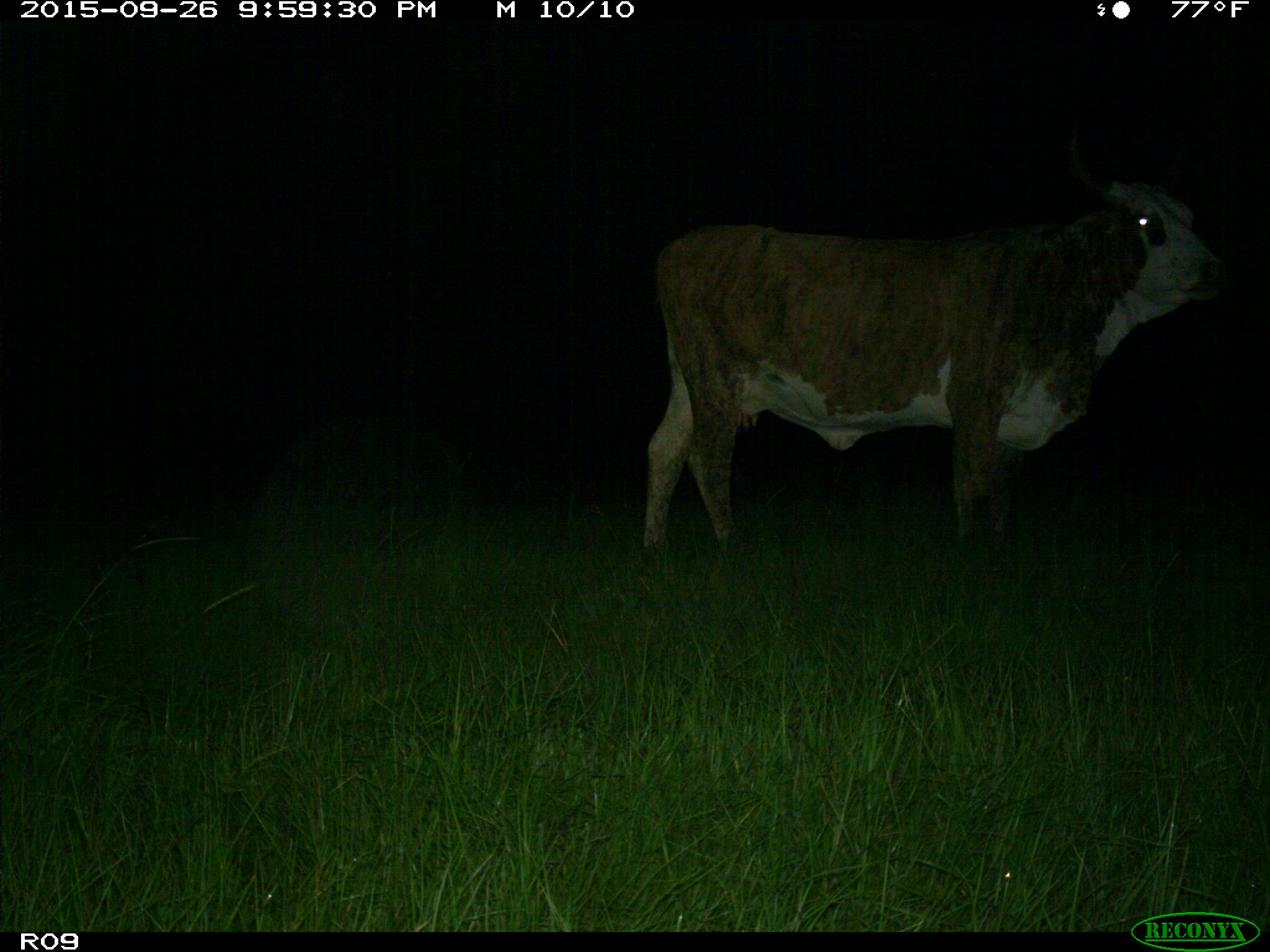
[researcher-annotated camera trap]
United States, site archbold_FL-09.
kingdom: Animalia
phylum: Chordata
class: Mammalia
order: Artiodactyla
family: Bovidae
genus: Bos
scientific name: Bos taurus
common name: domestic cow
Bos taurus (domestic cow).